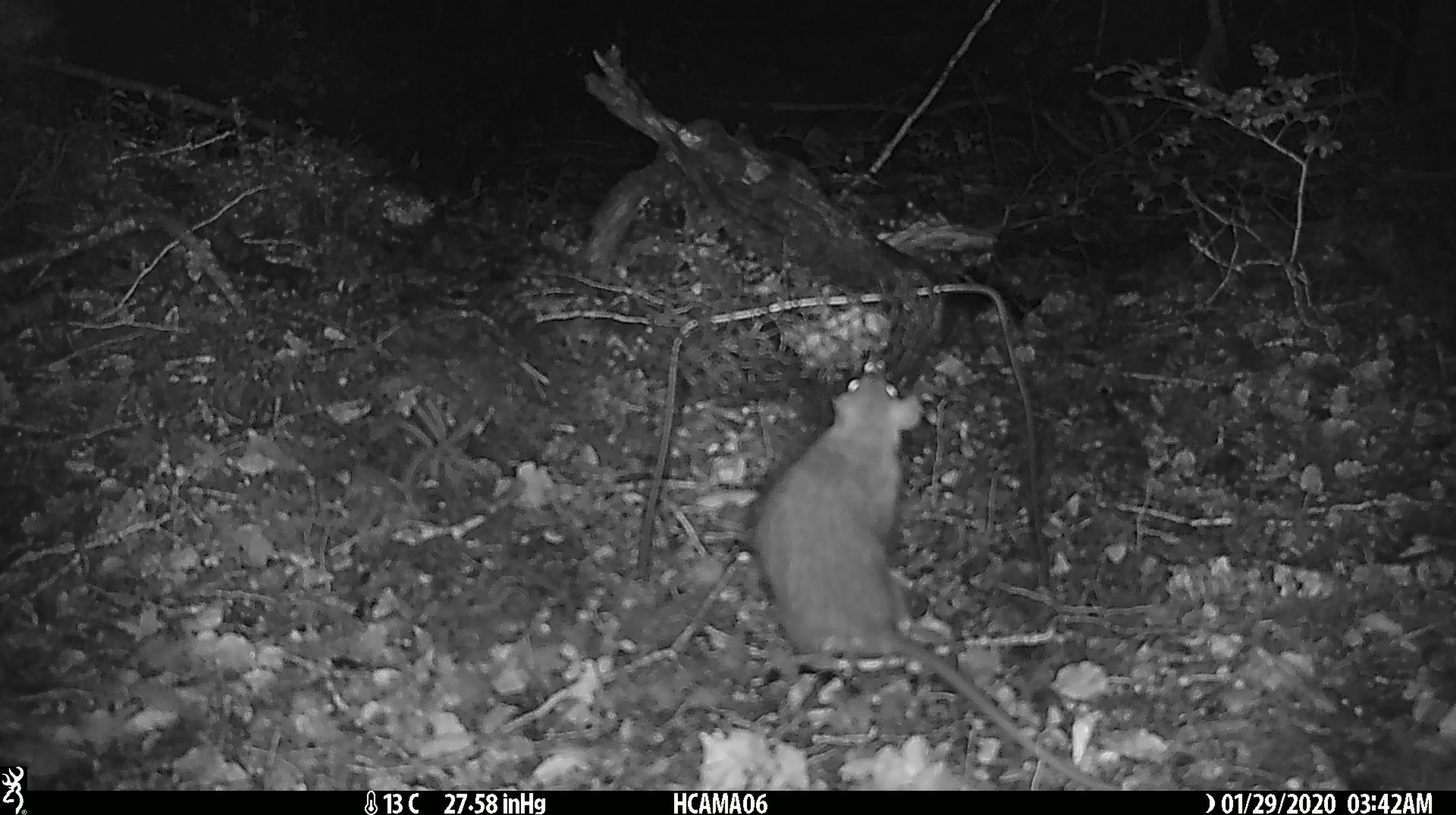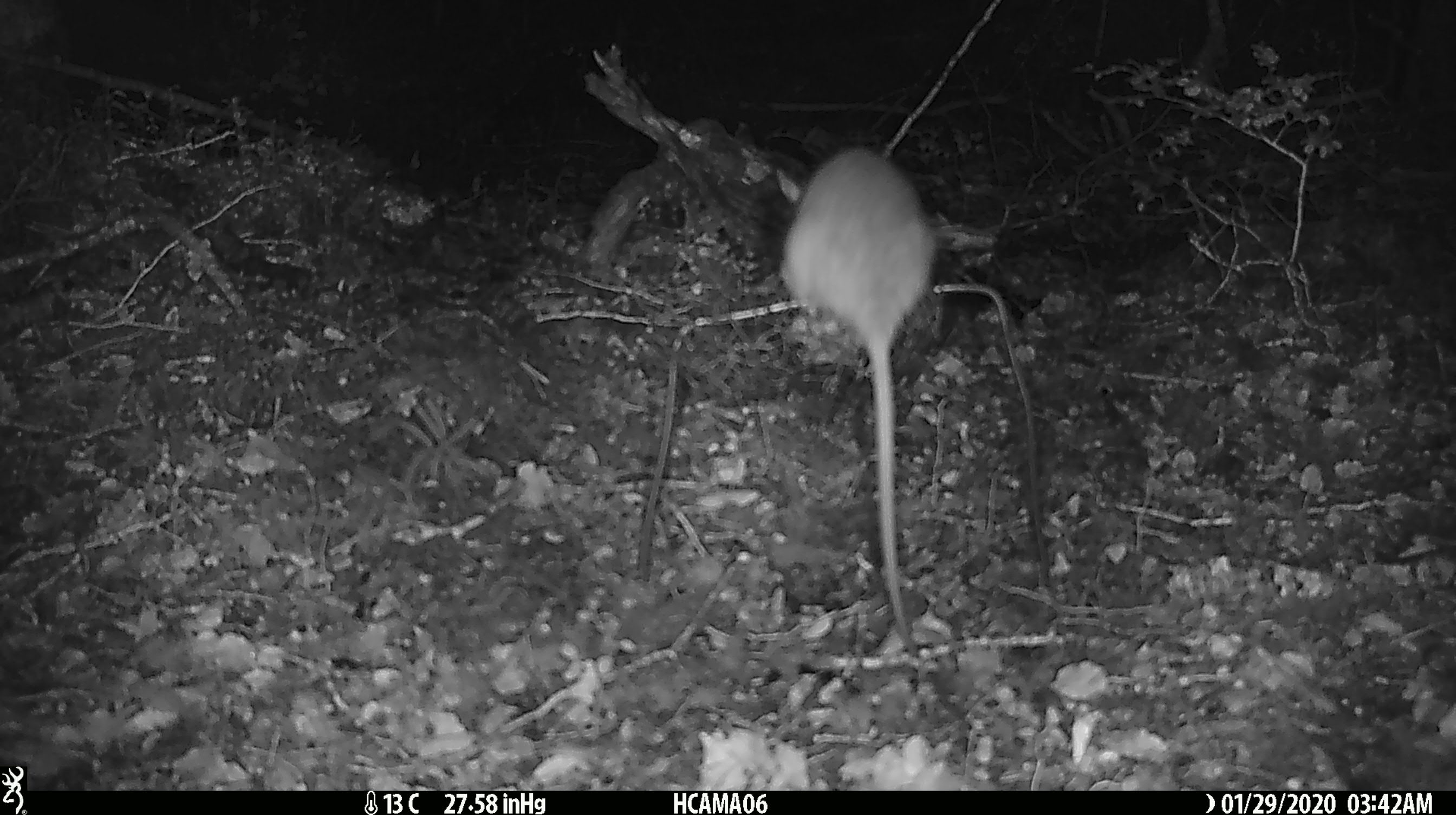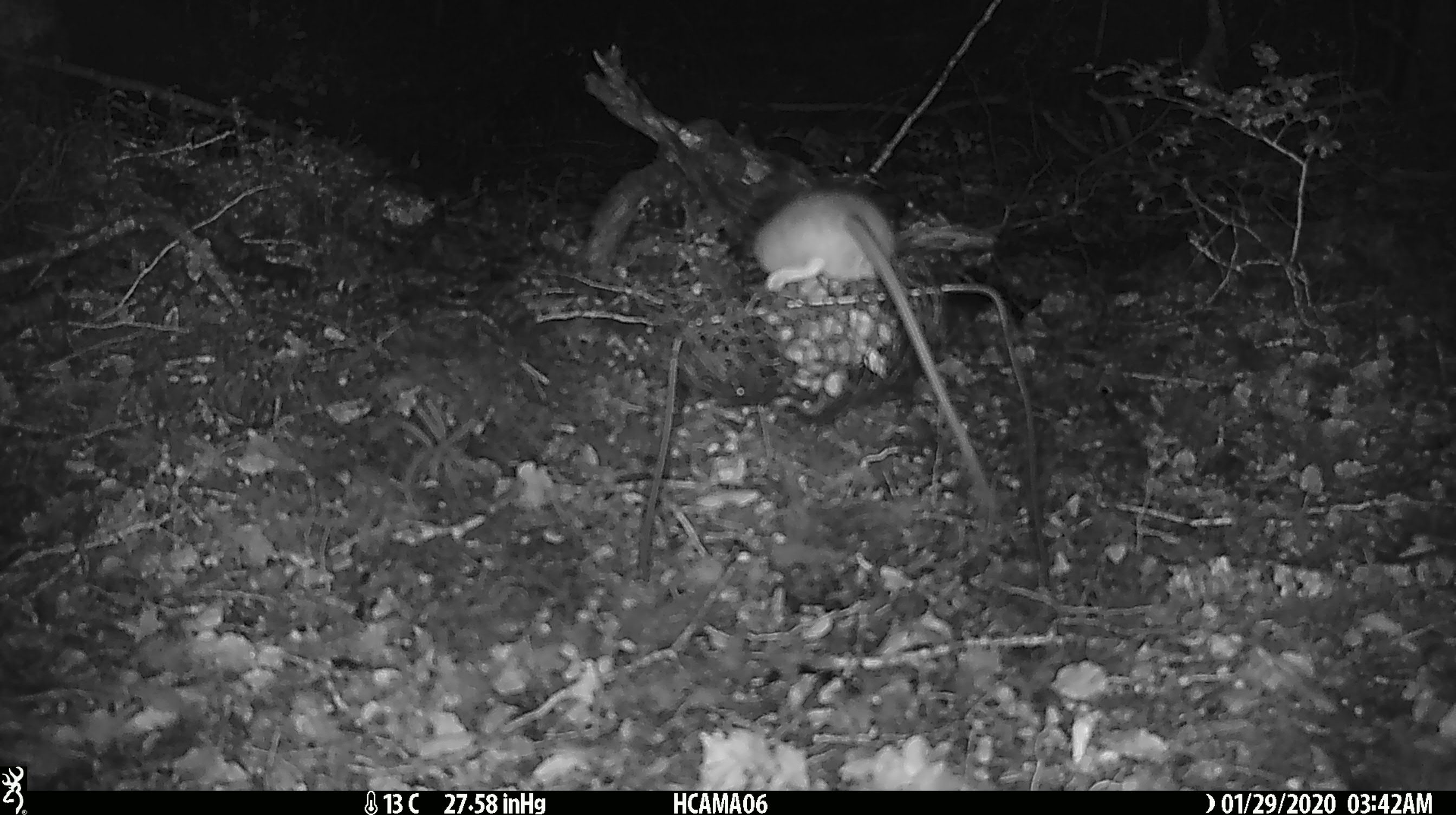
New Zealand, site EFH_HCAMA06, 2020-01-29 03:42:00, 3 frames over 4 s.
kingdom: Animalia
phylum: Chordata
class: Mammalia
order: Rodentia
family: Muridae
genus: Rattus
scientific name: Rattus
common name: rat